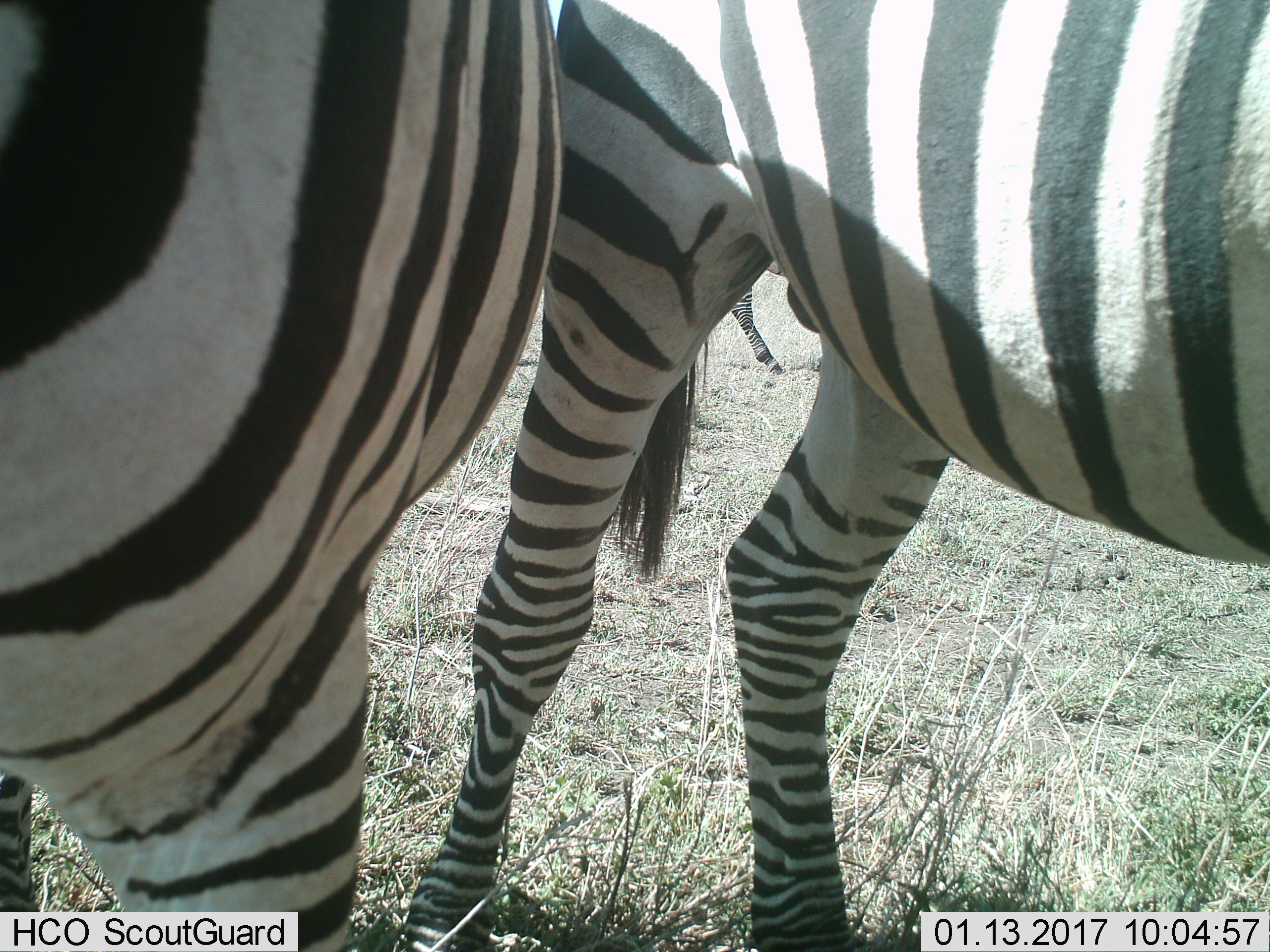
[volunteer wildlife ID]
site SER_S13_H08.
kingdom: Animalia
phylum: Chordata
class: Mammalia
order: Perissodactyla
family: Equidae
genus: Equus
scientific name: Equus quagga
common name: plains zebra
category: zebraplains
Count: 3.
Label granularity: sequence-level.